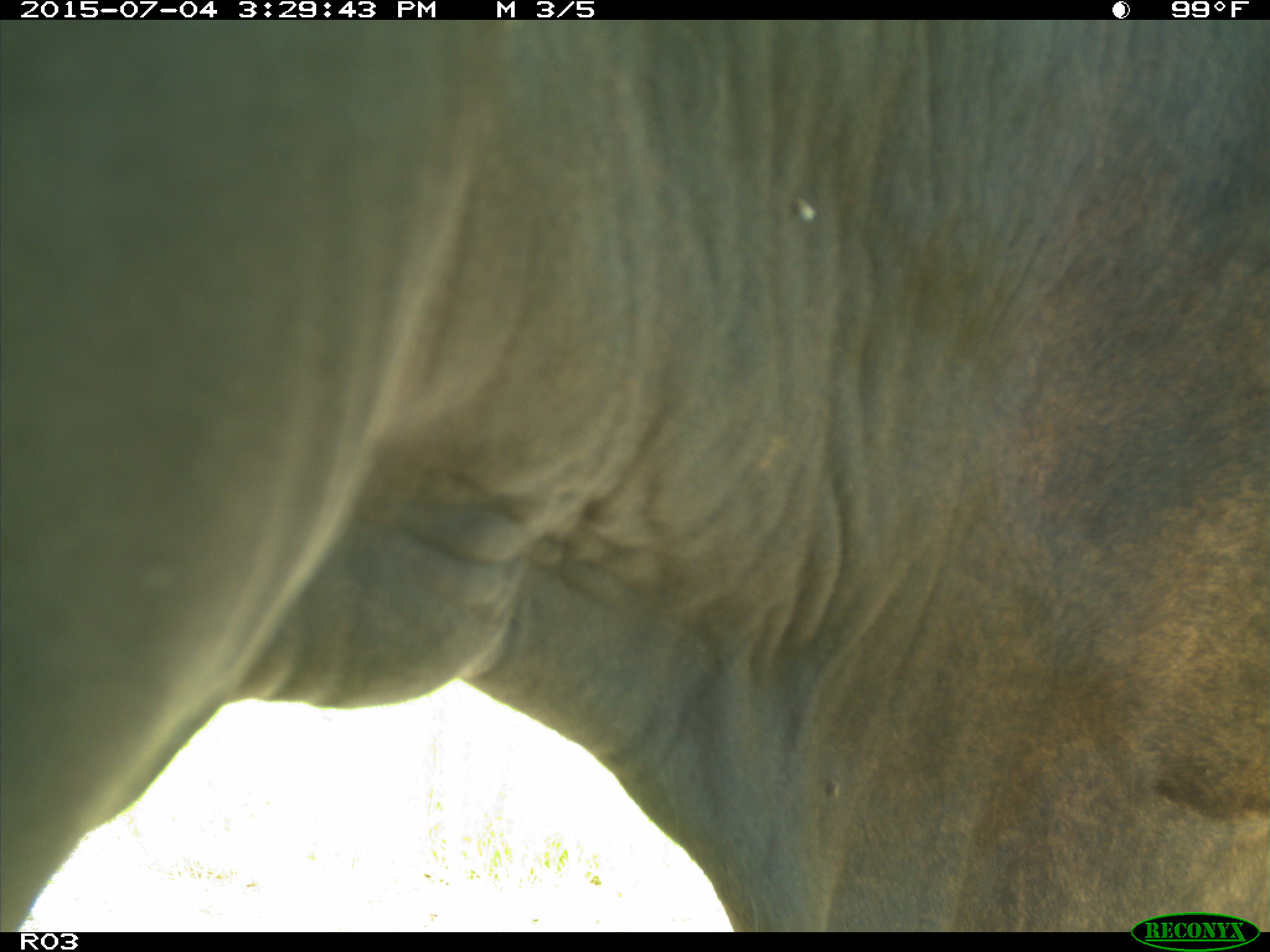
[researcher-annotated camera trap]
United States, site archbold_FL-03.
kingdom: Animalia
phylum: Chordata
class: Mammalia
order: Artiodactyla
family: Bovidae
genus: Bos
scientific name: Bos taurus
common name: domestic cow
Bos taurus (domestic cow).